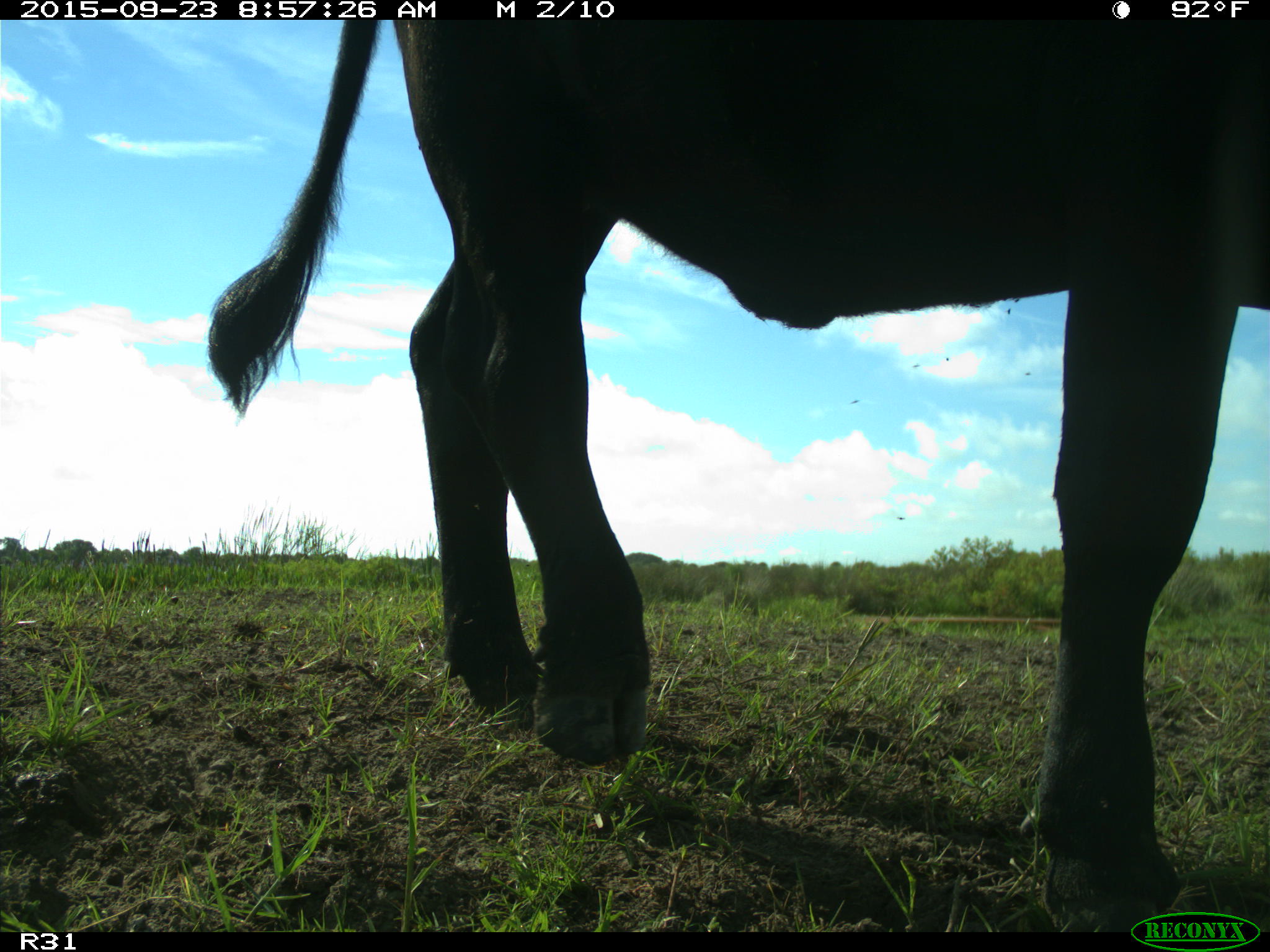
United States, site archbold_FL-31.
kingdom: Animalia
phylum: Chordata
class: Mammalia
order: Artiodactyla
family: Bovidae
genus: Bos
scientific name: Bos taurus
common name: domestic cow